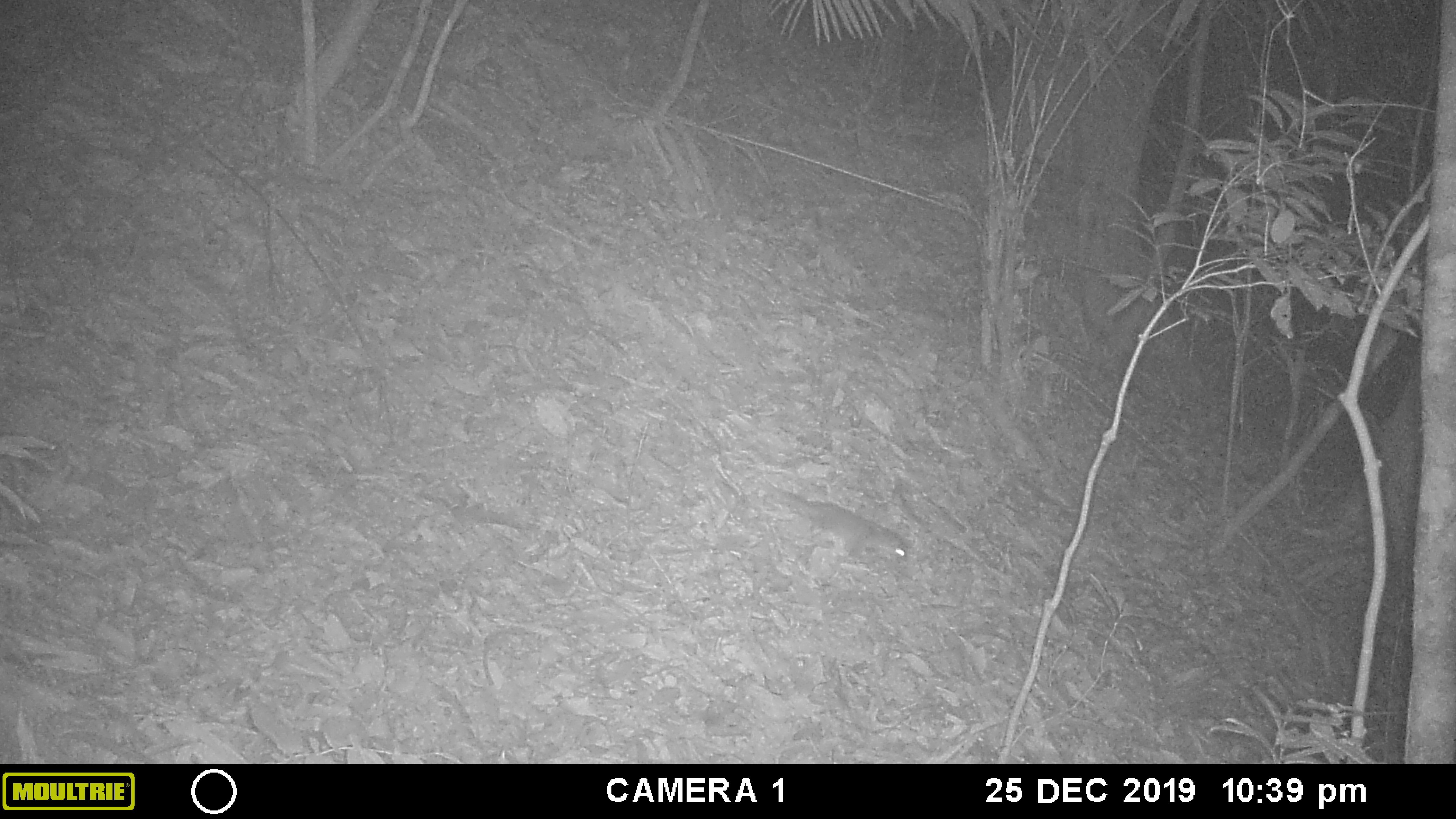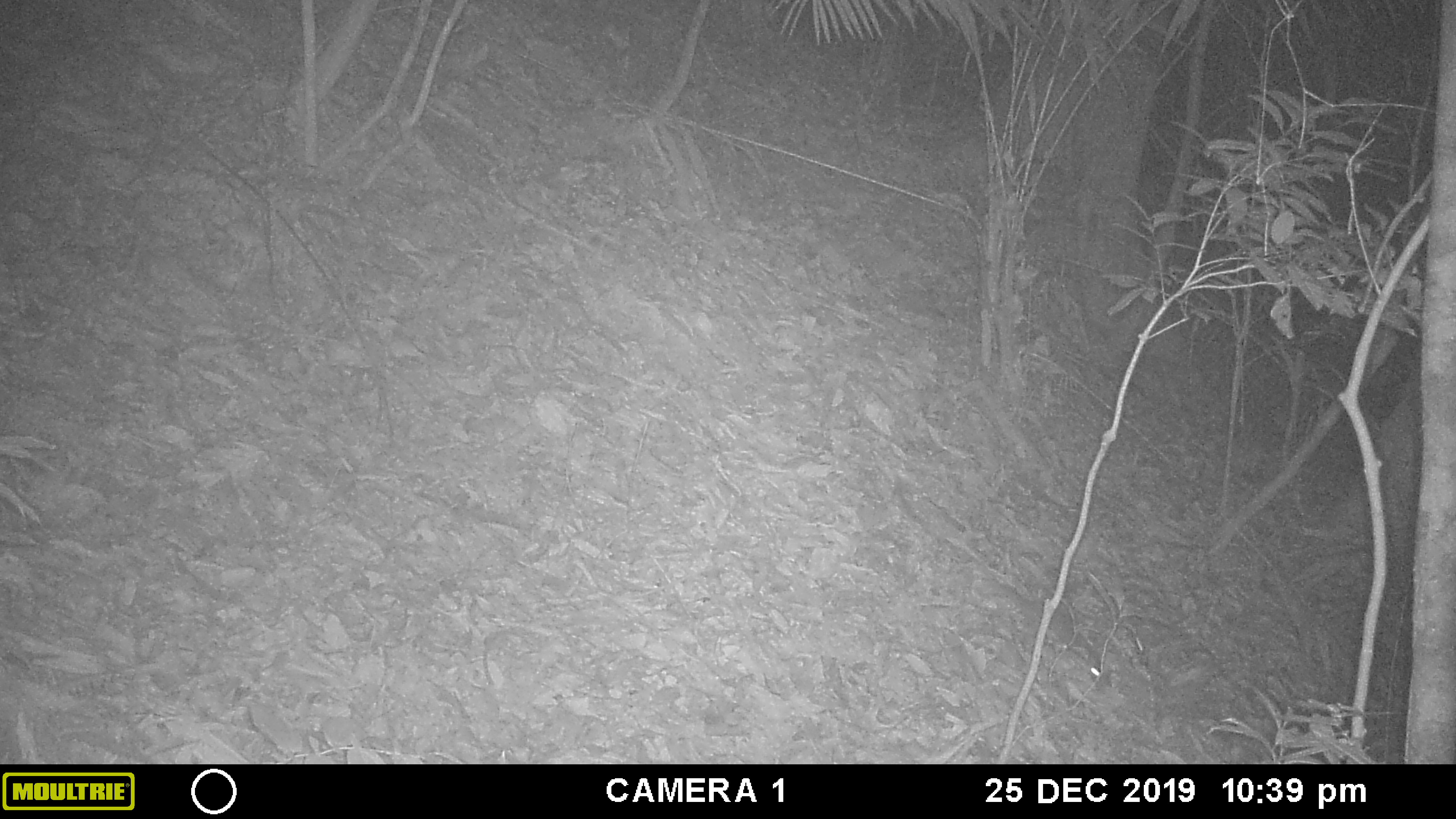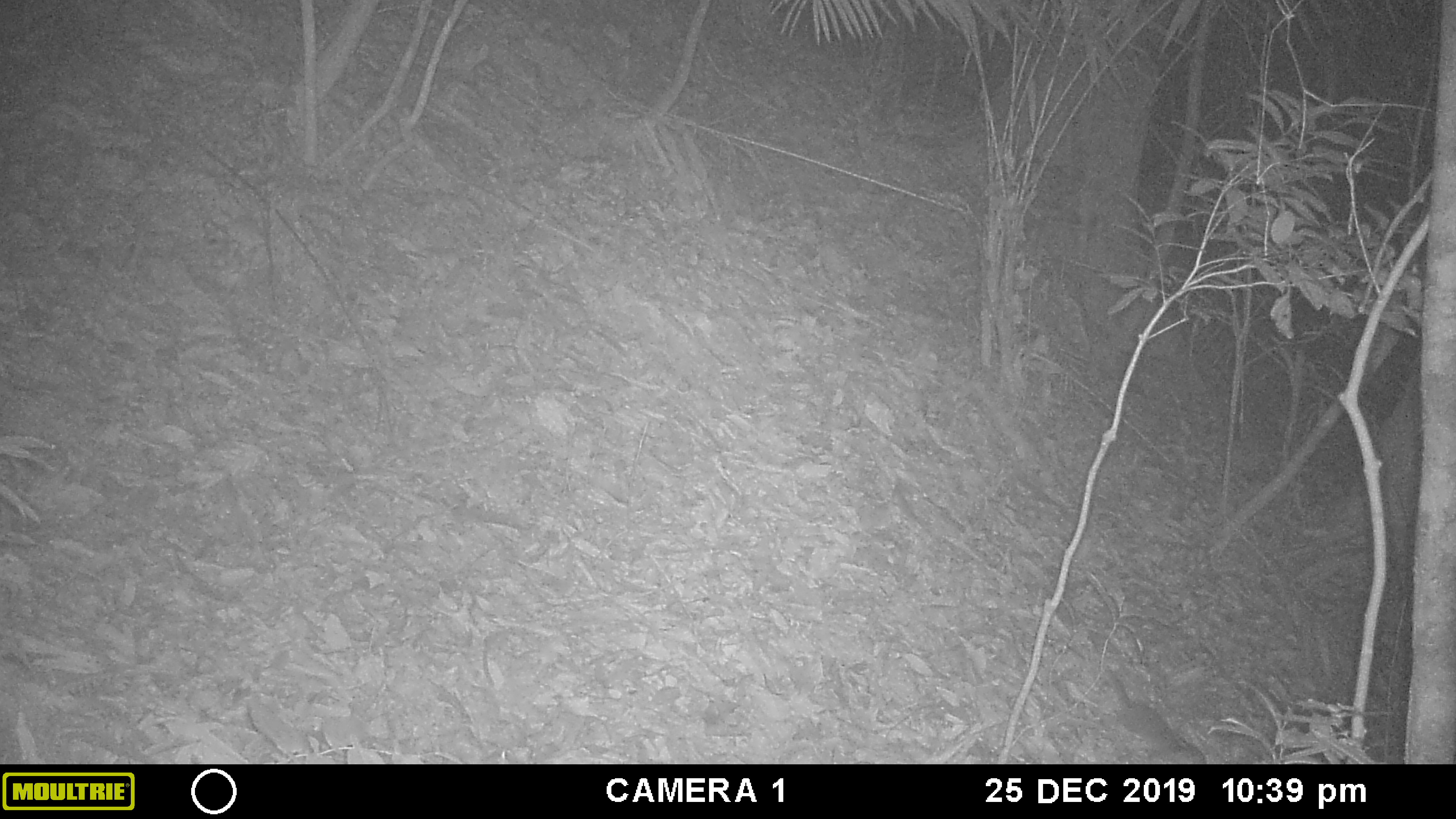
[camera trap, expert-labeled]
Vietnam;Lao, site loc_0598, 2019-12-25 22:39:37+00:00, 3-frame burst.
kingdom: Animalia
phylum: Chordata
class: Mammalia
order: Carnivora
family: Mustelidae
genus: Melogale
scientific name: Melogale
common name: ferret badger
Ferret badger (Melogale). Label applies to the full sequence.